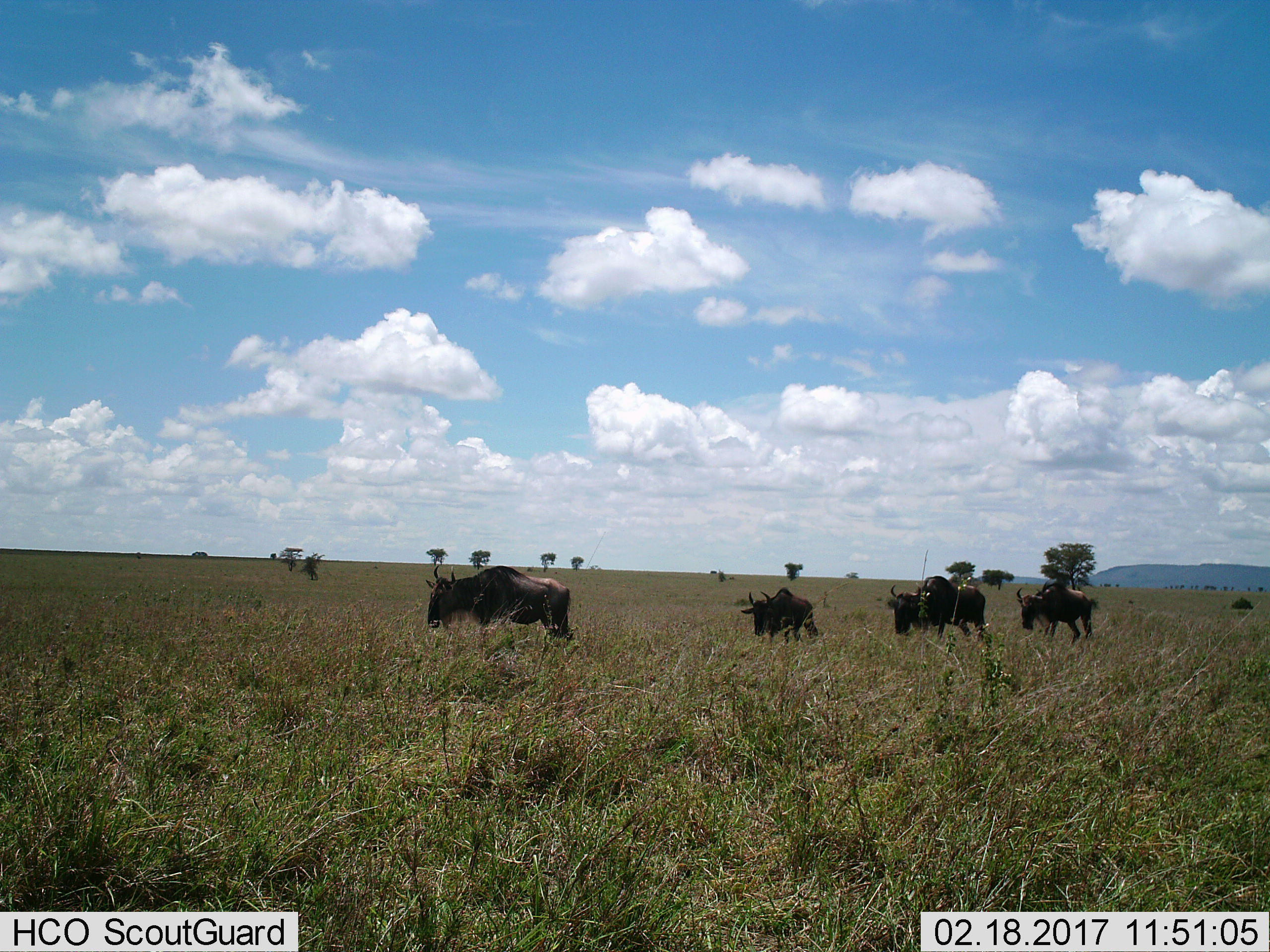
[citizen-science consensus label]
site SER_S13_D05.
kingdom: Animalia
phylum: Chordata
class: Mammalia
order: Artiodactyla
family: Bovidae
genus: Connochaetes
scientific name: Connochaetes taurinus taurinus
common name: blue wildebeest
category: wildebeestblue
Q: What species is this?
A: Wildebeestblue (blue wildebeest) (Connochaetes taurinus taurinus).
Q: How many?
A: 5.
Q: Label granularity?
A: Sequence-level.